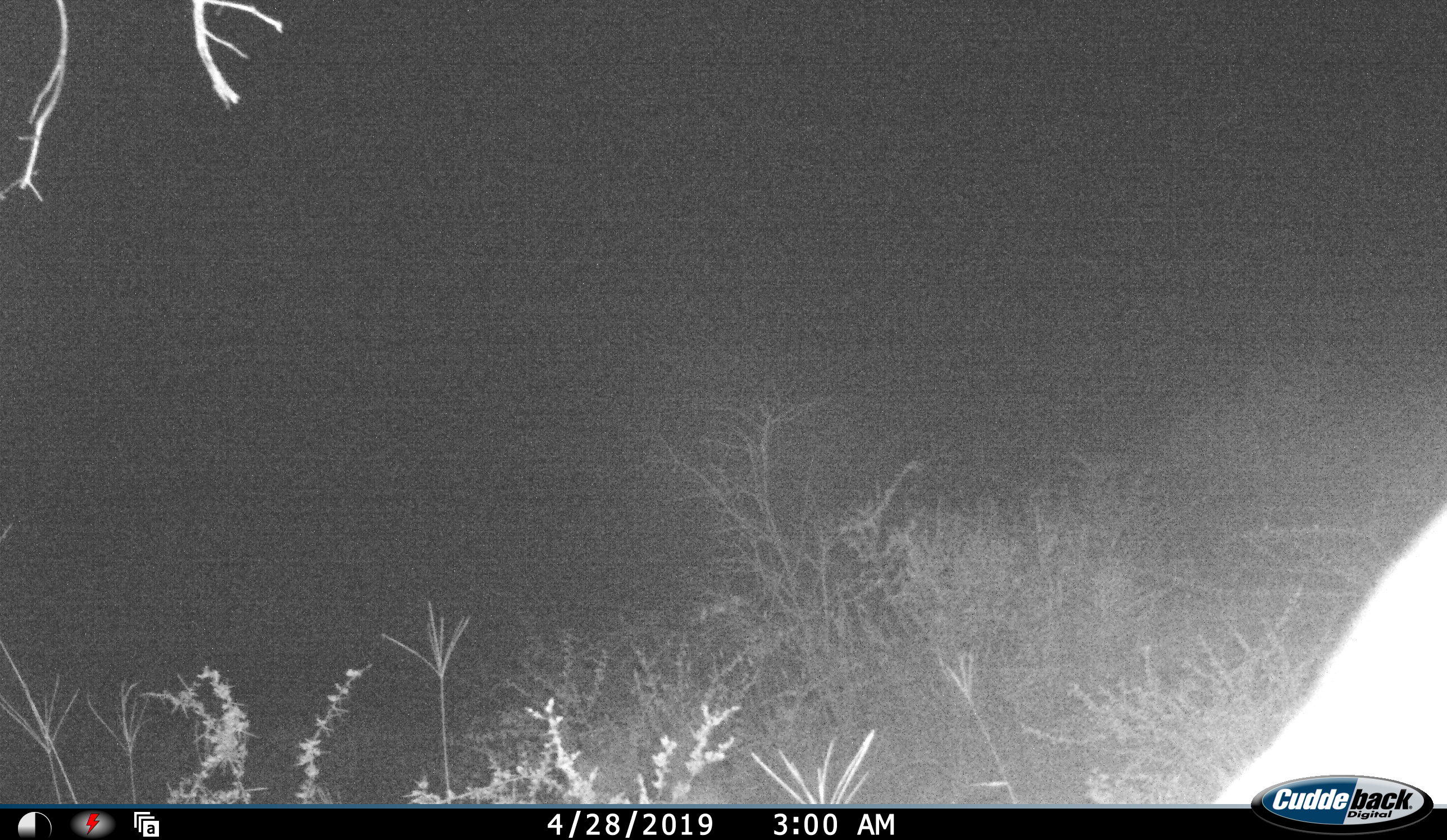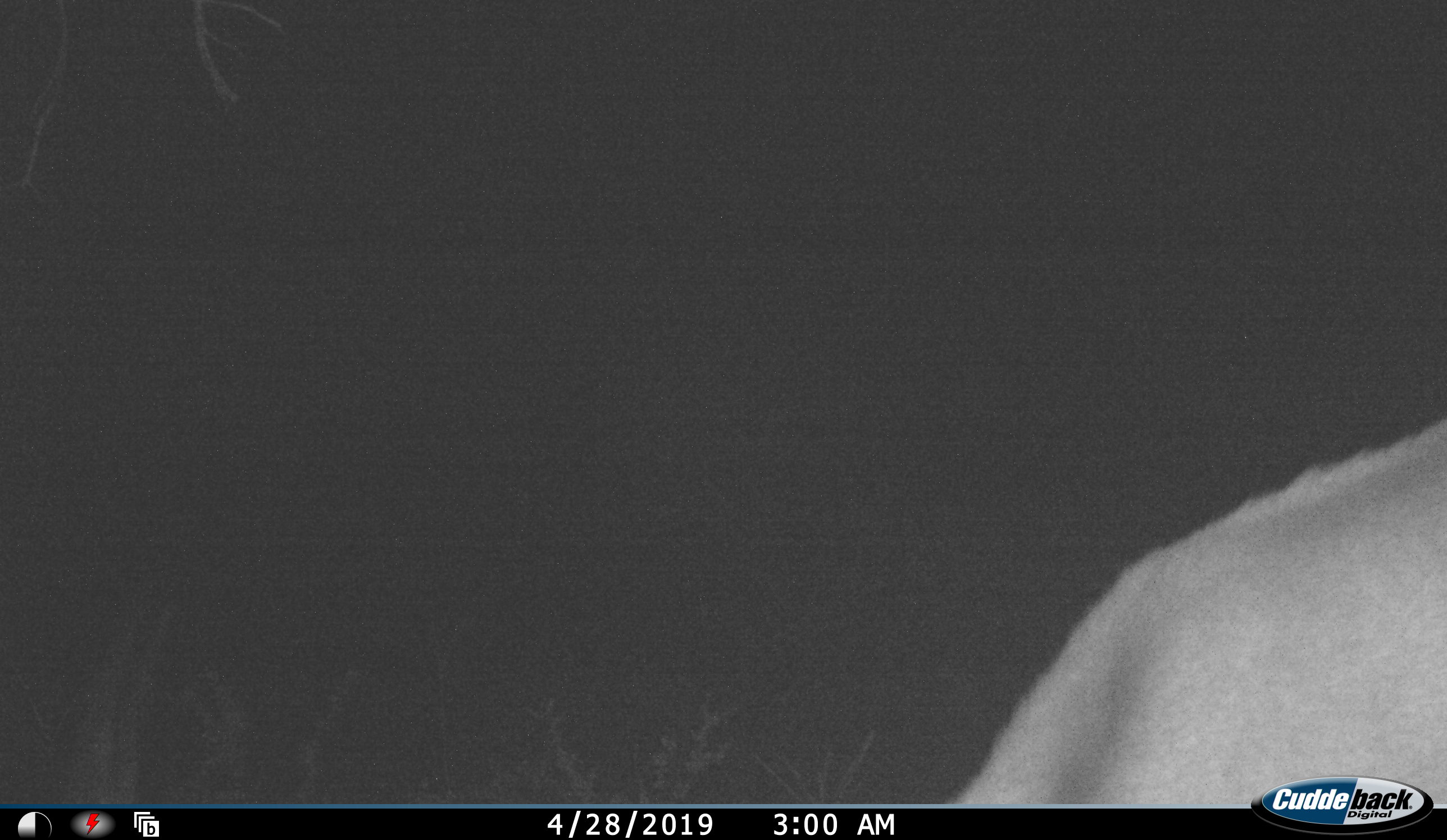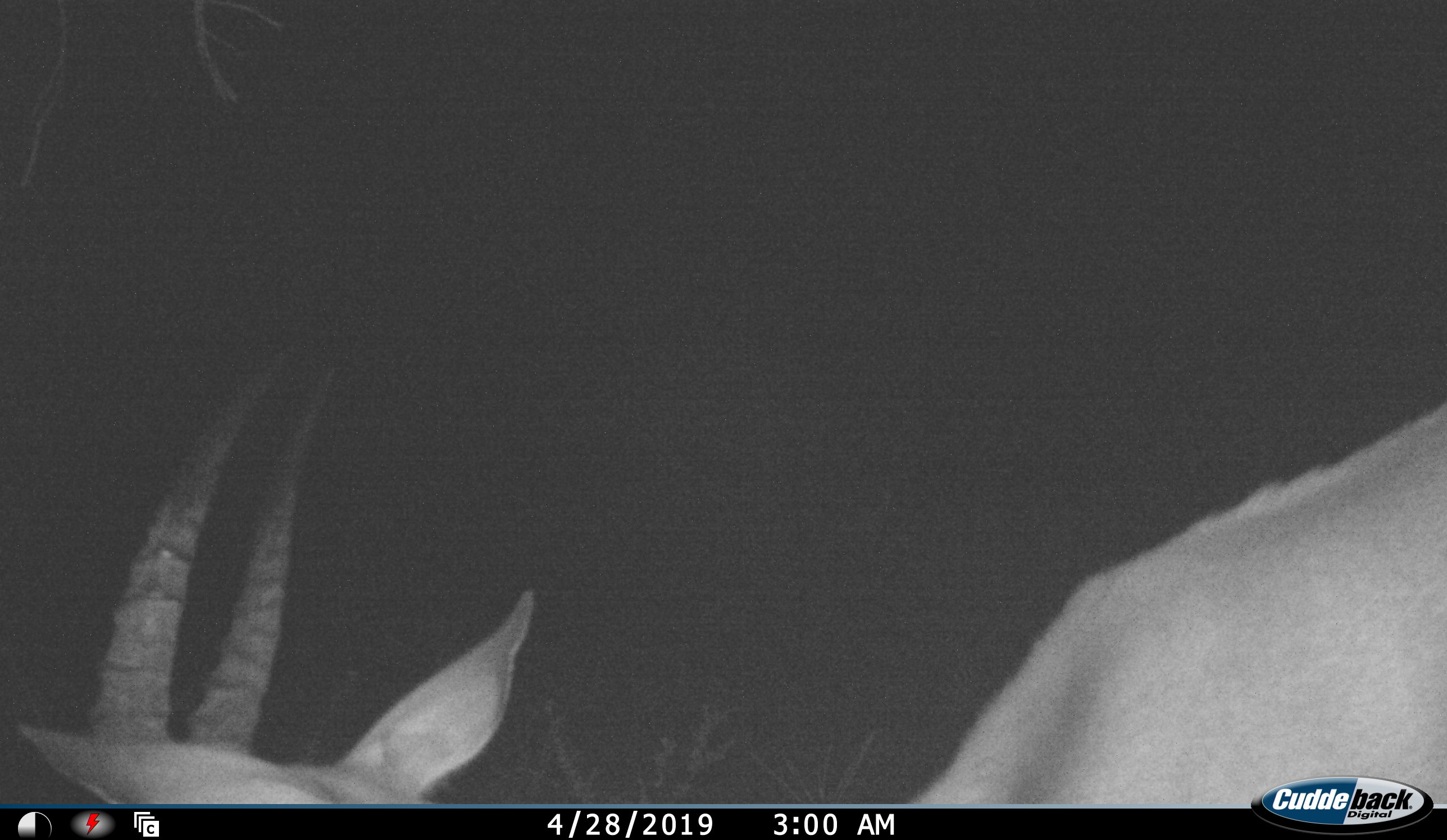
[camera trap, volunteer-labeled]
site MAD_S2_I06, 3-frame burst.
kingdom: Animalia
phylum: Chordata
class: Mammalia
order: Artiodactyla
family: Bovidae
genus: Aepyceros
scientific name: Aepyceros melampus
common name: impala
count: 1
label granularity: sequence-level